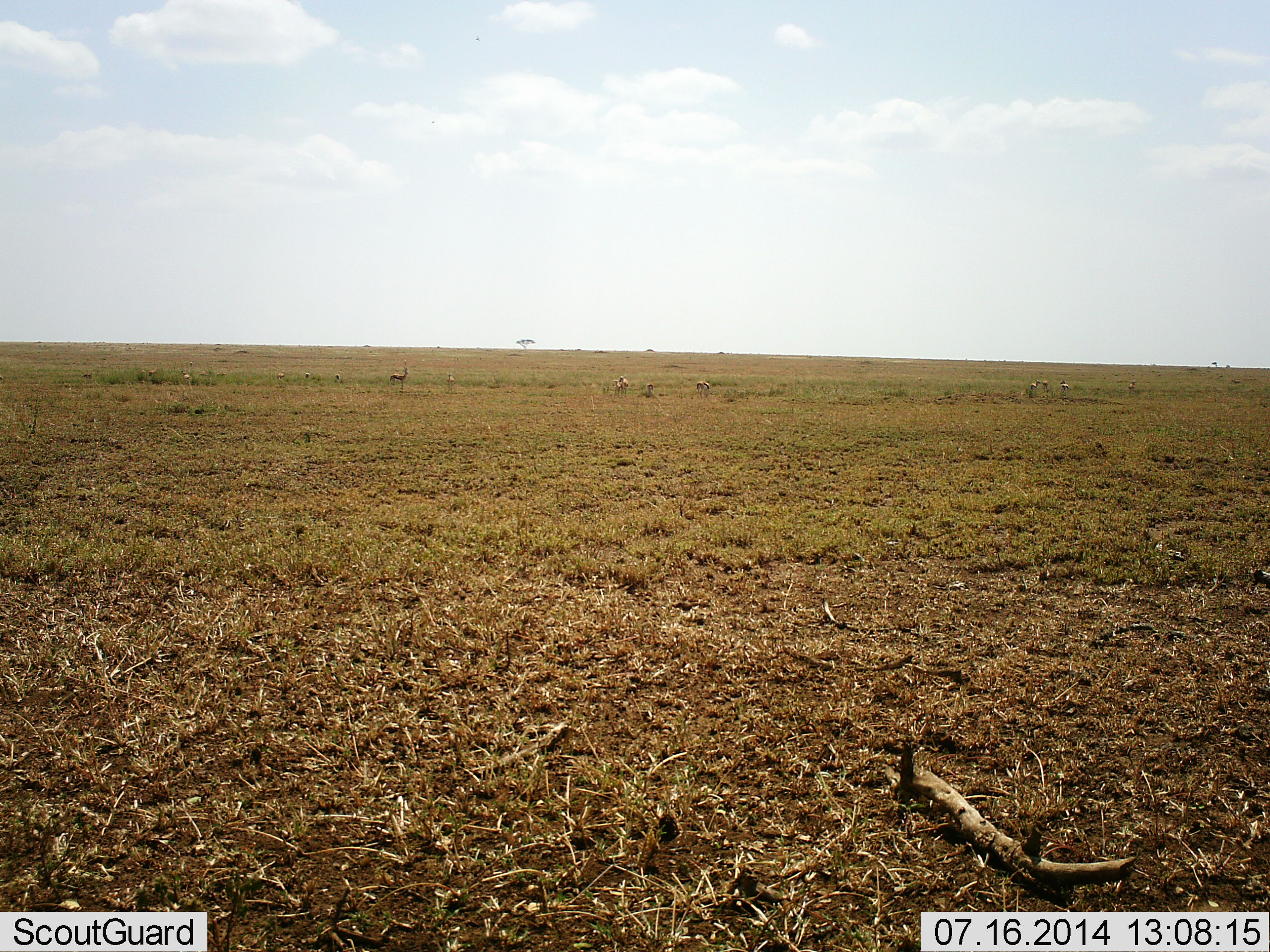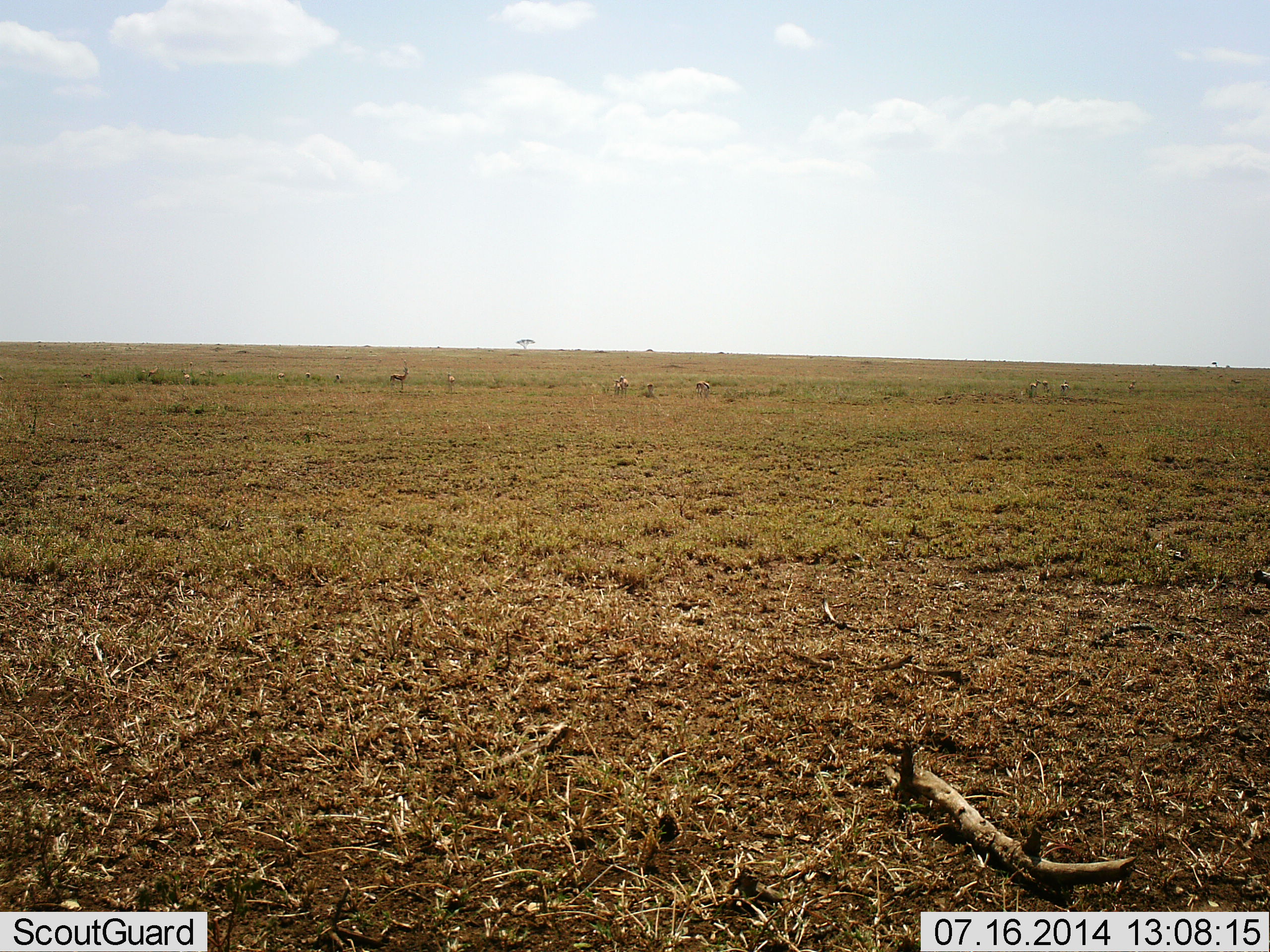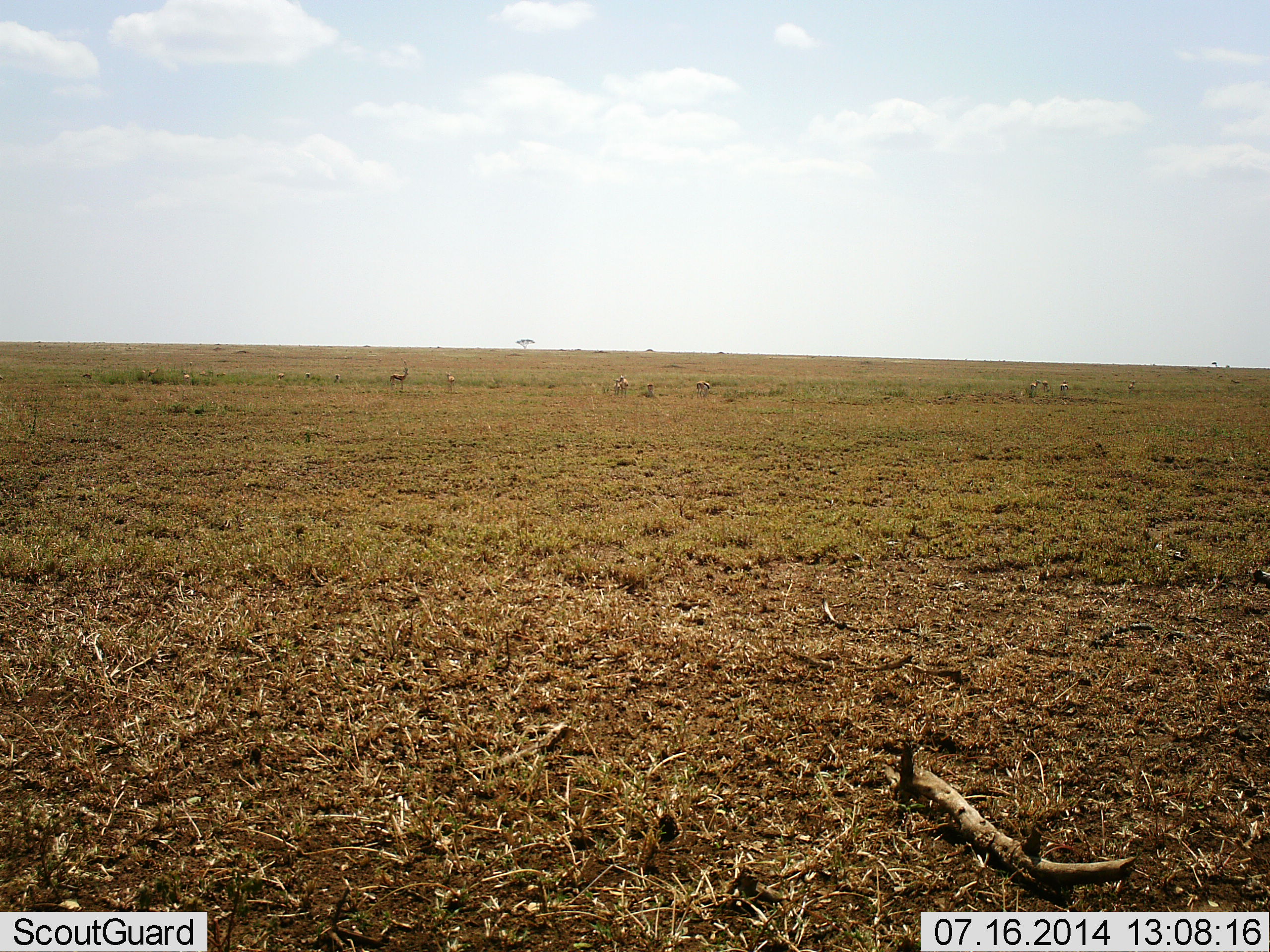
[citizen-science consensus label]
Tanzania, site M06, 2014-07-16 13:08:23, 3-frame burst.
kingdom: Animalia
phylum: Chordata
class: Mammalia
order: Artiodactyla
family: Bovidae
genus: Eudorcas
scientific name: Eudorcas thomsonii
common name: thomson's gazelle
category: gazellethomsons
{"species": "gazellethomsons (thomson's gazelle) (Eudorcas thomsonii)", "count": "10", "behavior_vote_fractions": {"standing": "88%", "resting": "0%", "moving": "0%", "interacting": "0%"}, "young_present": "0%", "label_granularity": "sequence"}